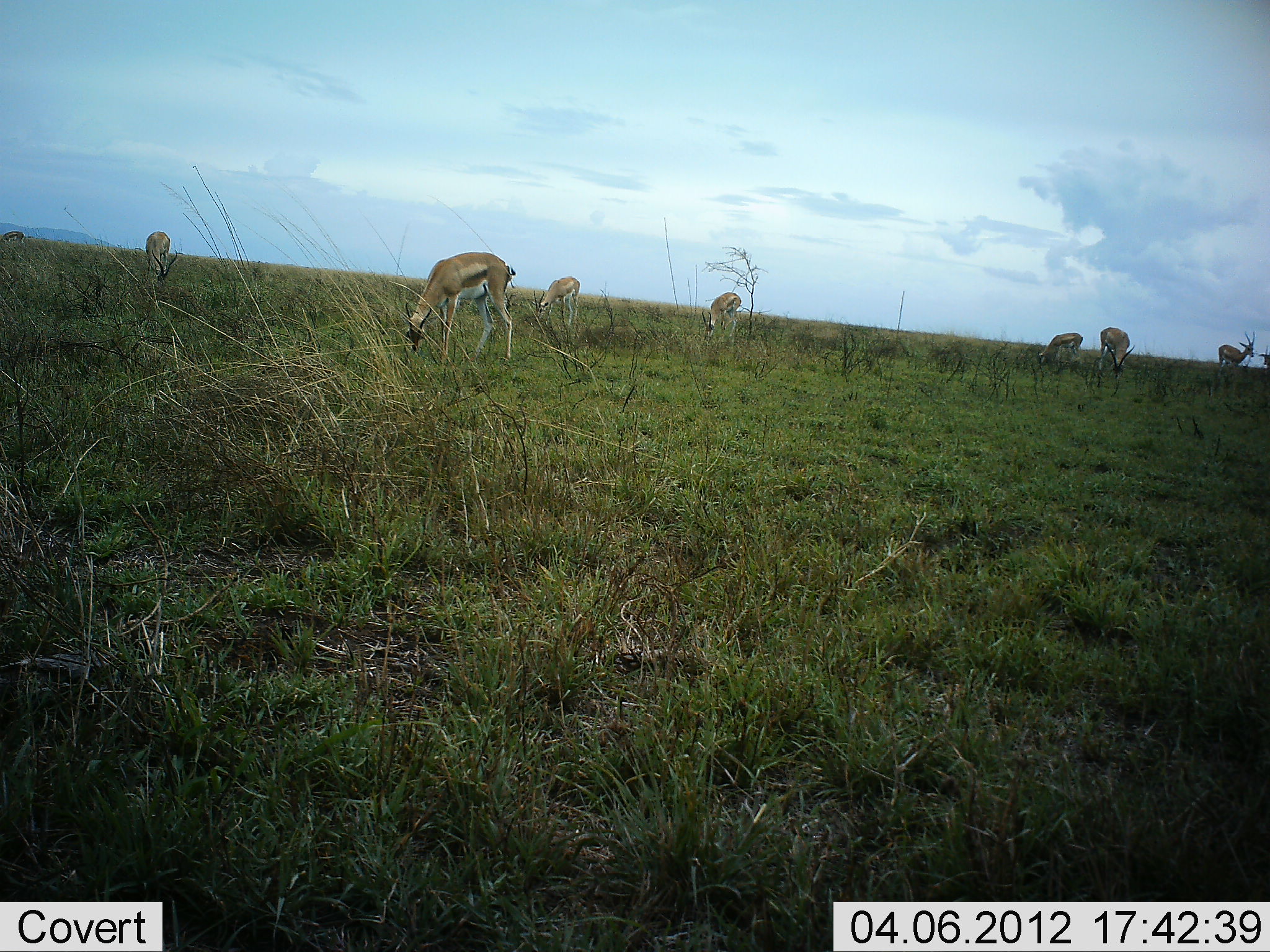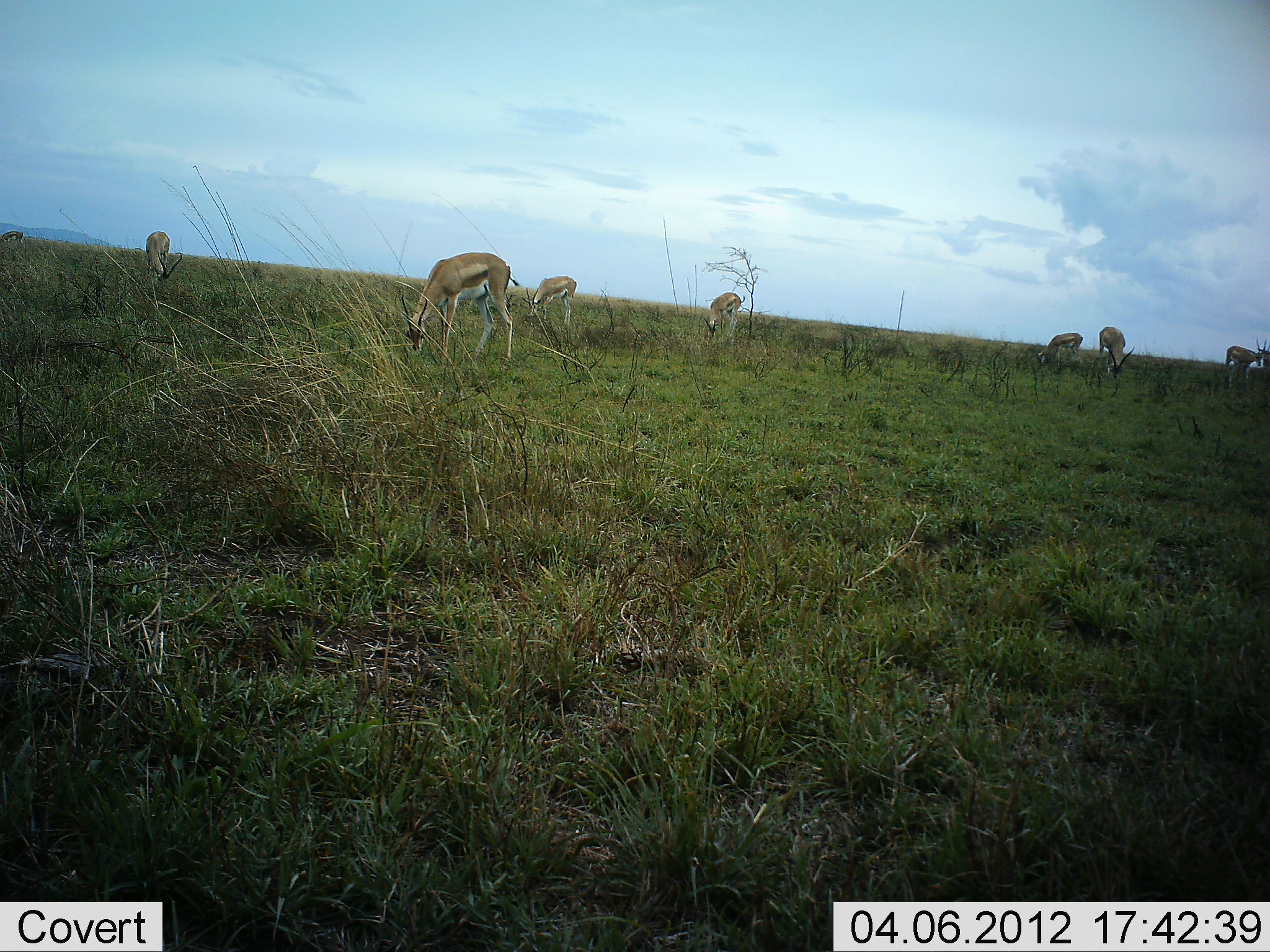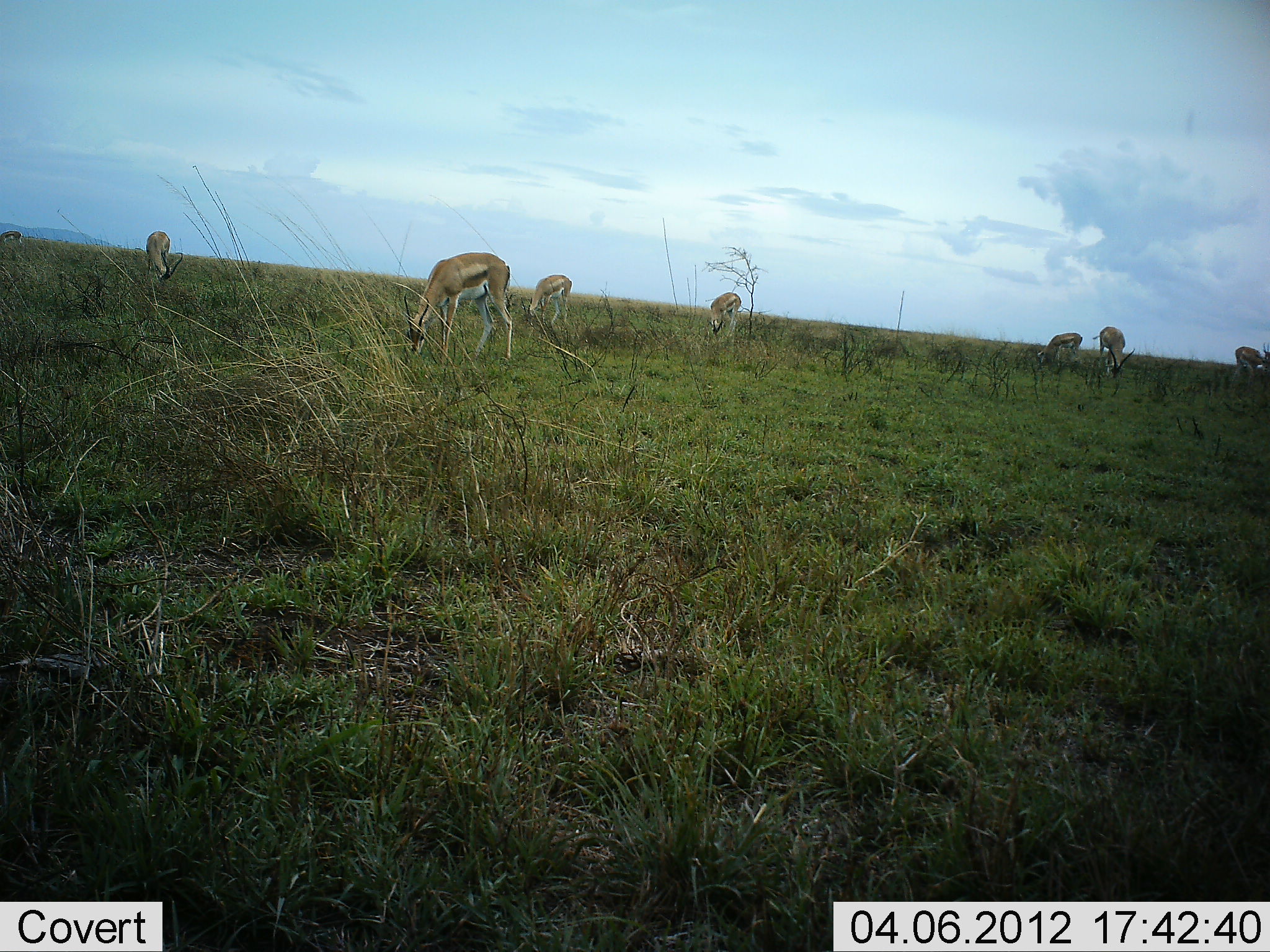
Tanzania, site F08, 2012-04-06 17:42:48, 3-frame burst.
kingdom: Animalia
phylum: Chordata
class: Mammalia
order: Artiodactyla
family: Bovidae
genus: Eudorcas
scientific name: Eudorcas thomsonii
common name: thomson's gazelle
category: gazellethomsons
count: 7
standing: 7%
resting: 0%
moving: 7%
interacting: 0%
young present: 0%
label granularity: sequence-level